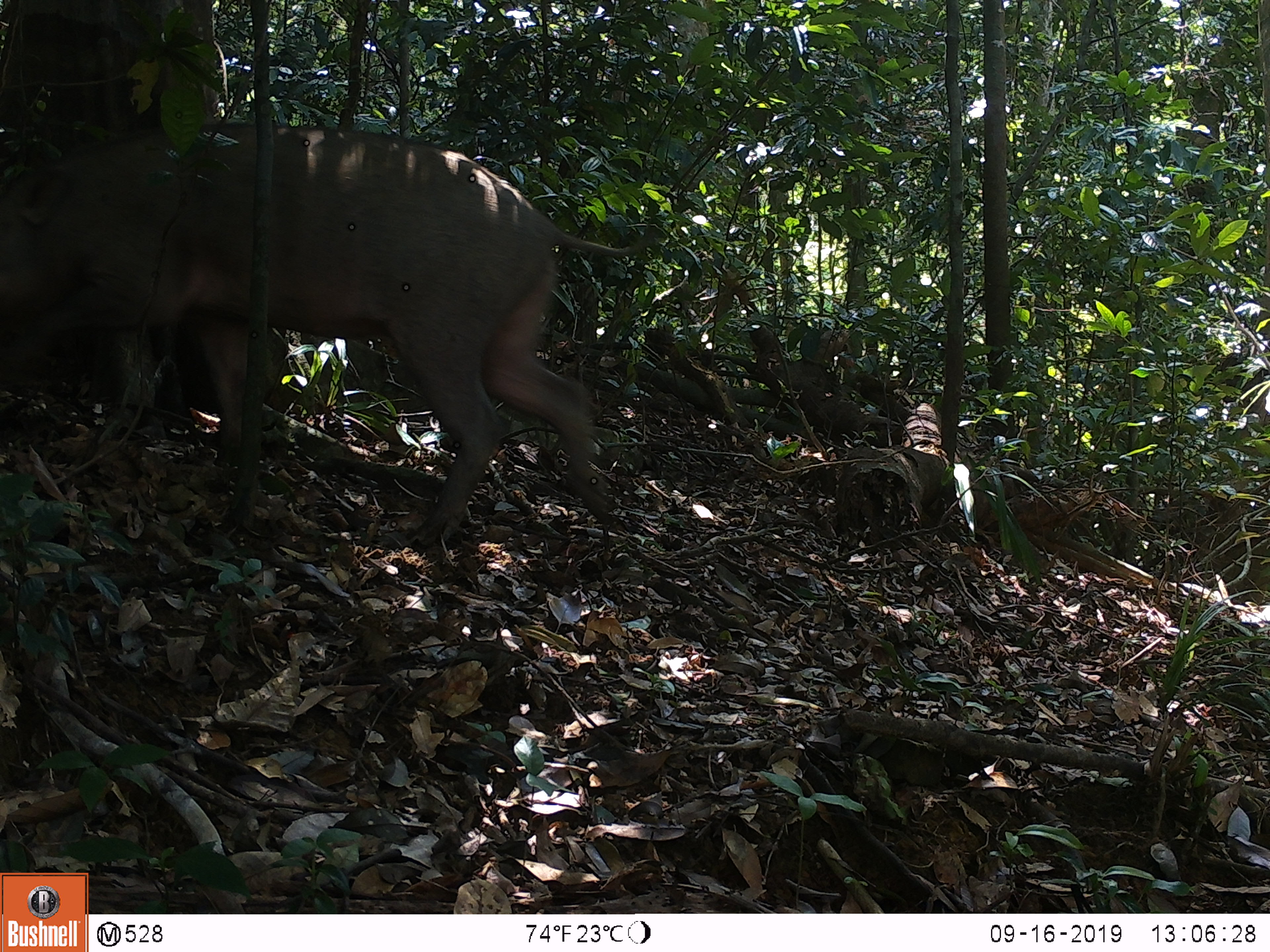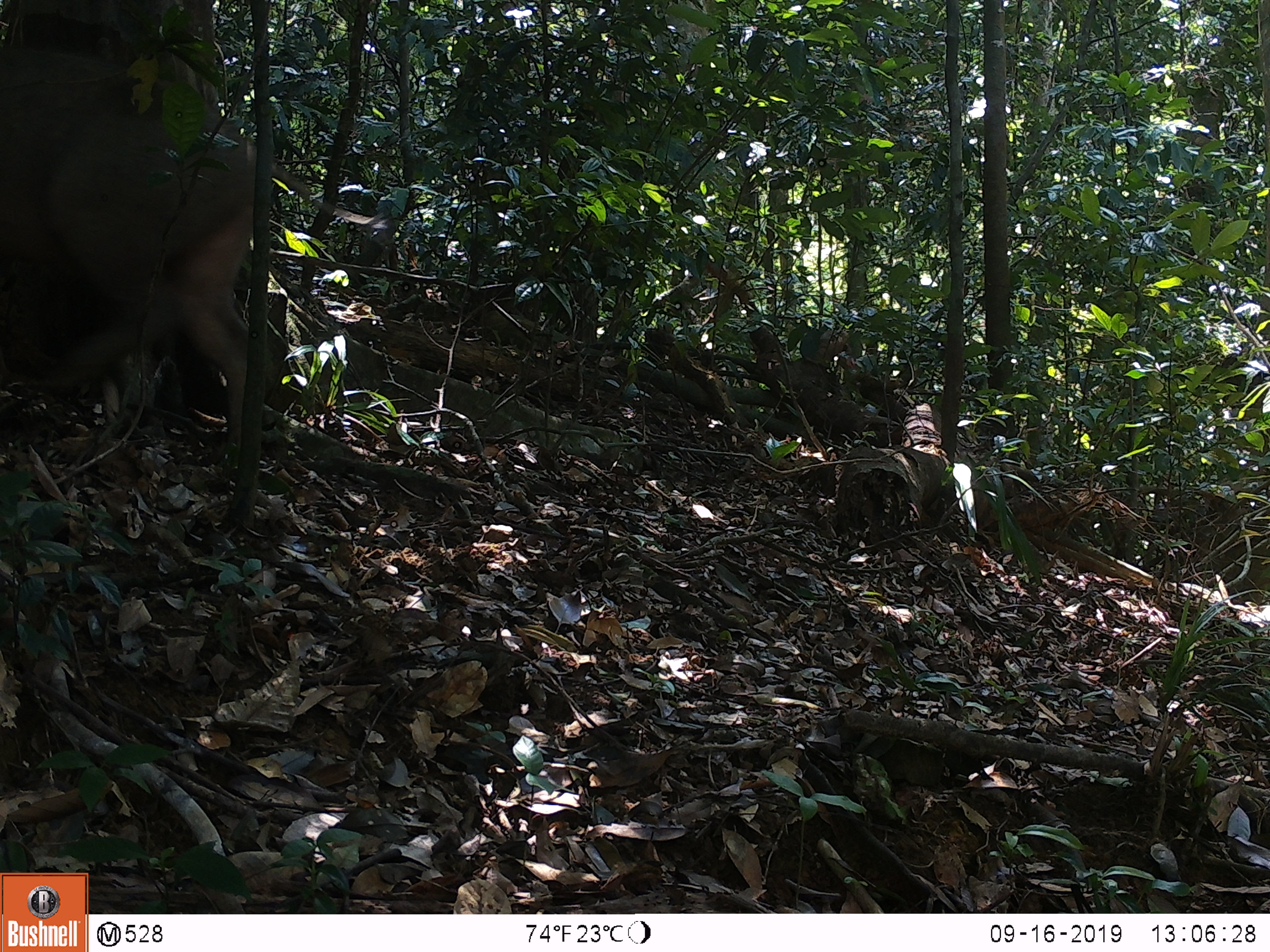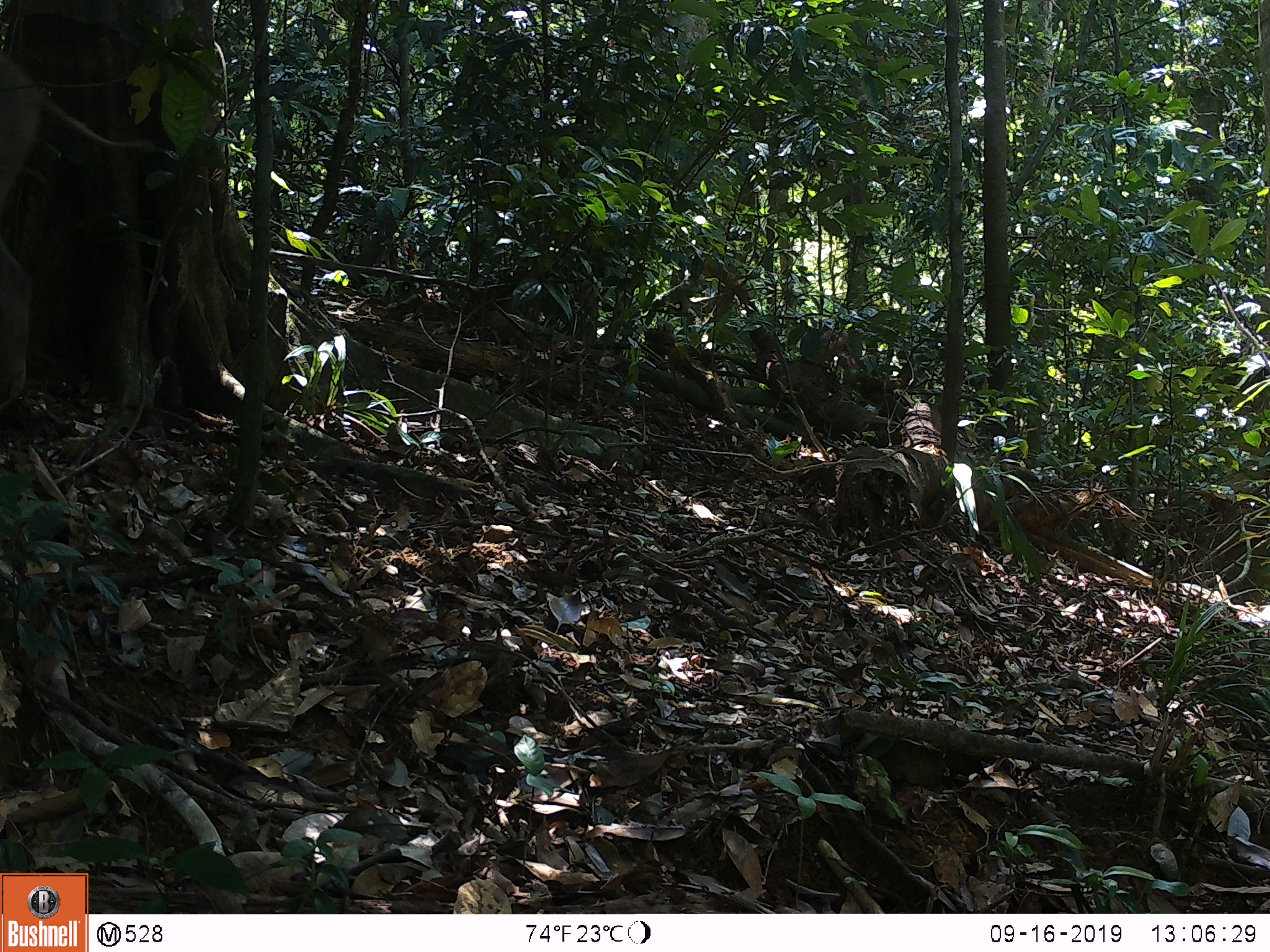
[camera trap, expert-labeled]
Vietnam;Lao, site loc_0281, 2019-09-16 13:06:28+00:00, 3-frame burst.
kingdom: Animalia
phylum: Chordata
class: Mammalia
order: Artiodactyla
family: Suidae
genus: Sus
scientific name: Sus scrofa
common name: eurasian wild pig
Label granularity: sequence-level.